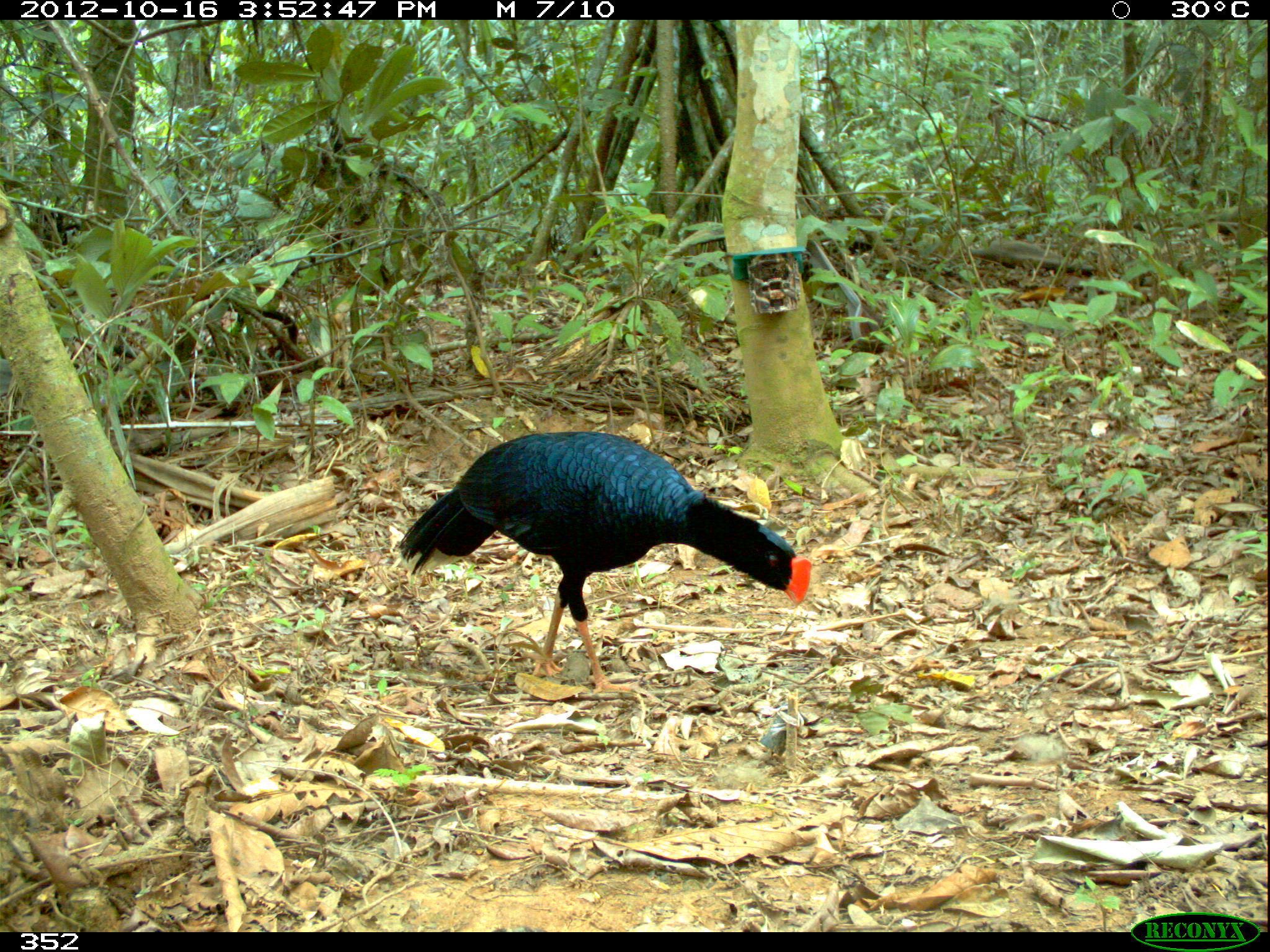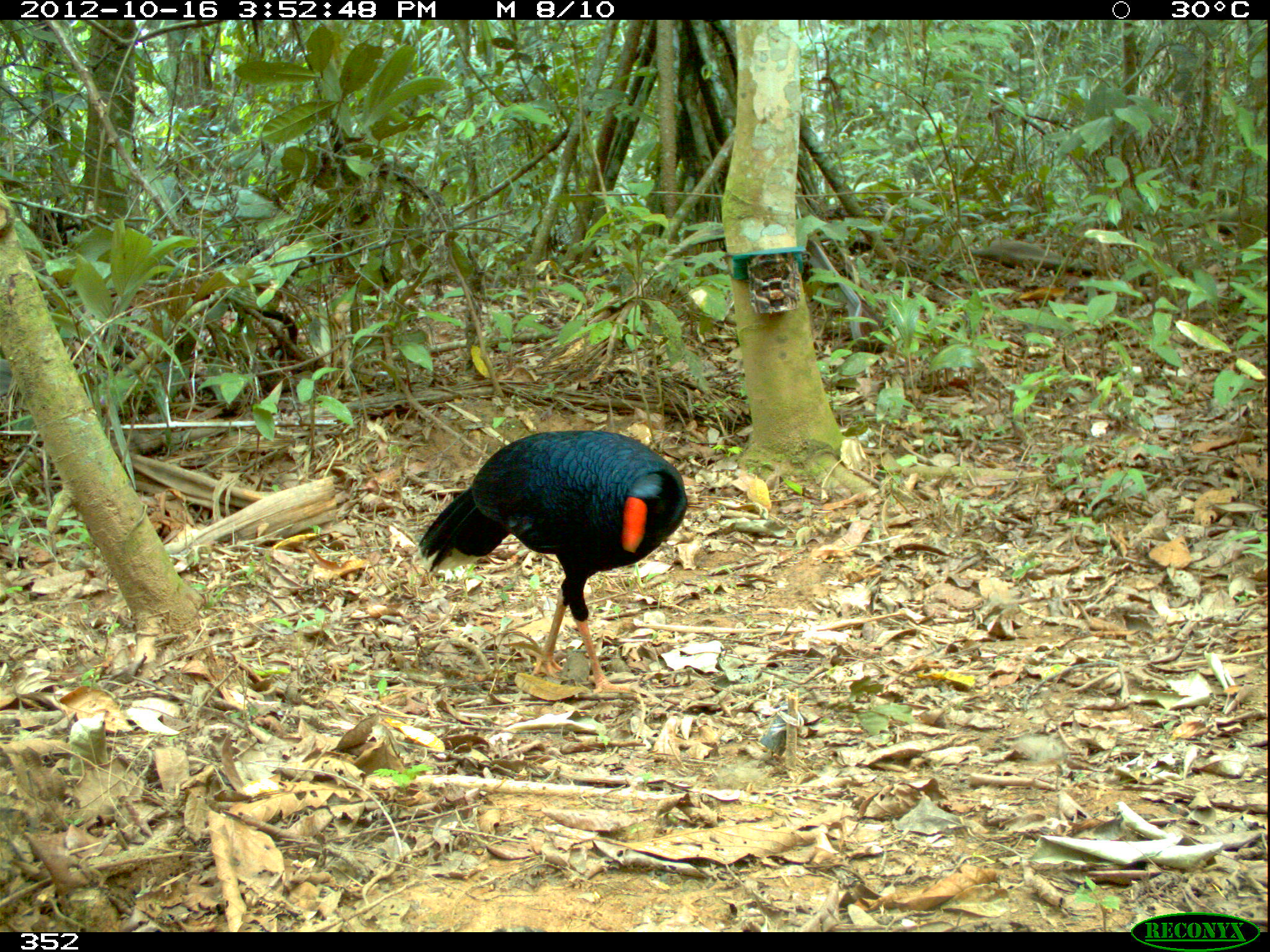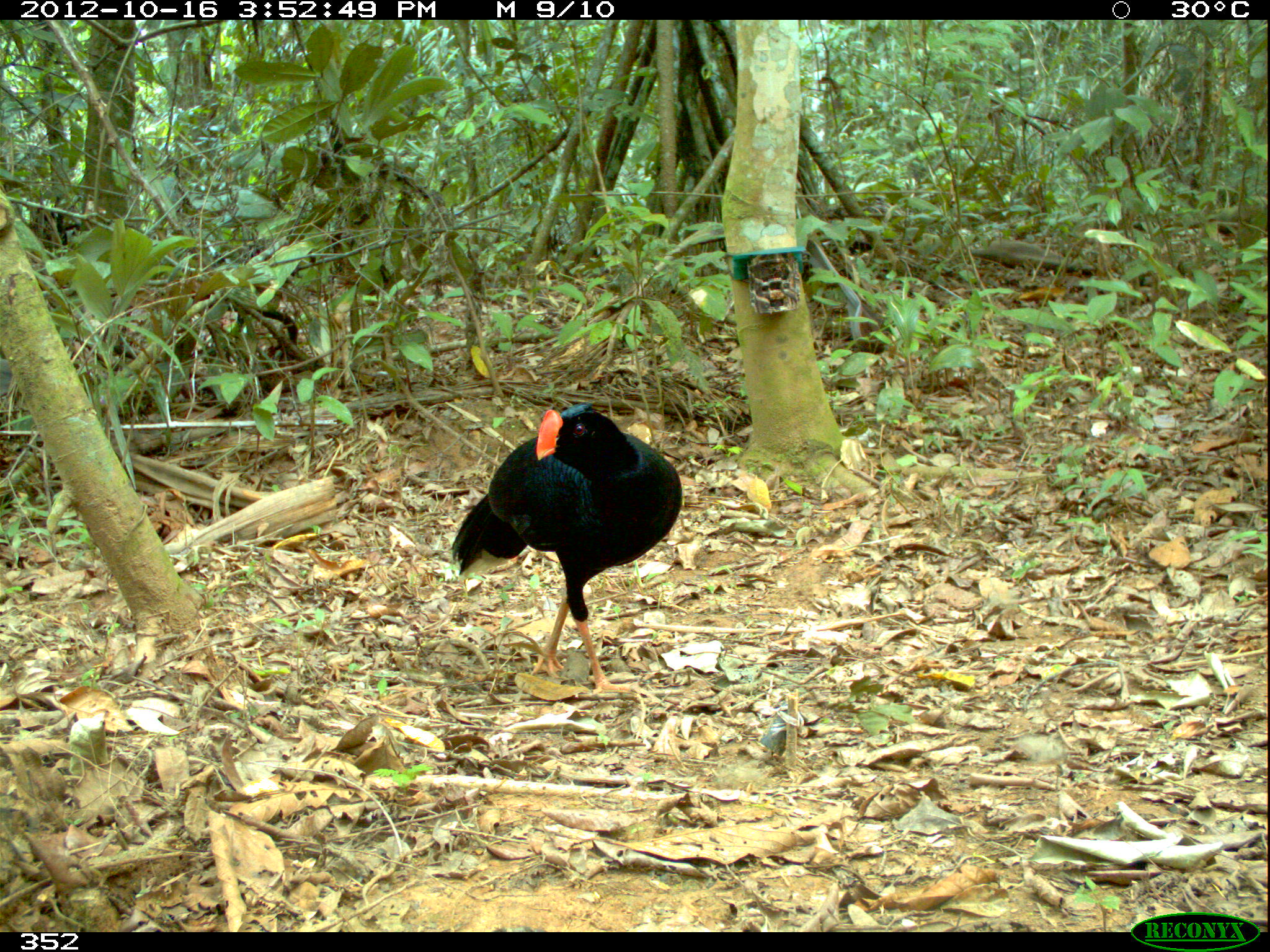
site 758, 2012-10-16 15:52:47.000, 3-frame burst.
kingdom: Animalia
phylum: Chordata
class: Aves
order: Galliformes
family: Cracidae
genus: Mitu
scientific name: Mitu tuberosum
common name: razor-billed curassow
Mitu tuberosum (razor-billed curassow).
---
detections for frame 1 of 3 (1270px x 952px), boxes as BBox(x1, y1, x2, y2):
mitu tuberosum: BBox(394, 430, 813, 694)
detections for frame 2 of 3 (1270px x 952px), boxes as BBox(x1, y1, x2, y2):
mitu tuberosum: BBox(417, 429, 688, 699)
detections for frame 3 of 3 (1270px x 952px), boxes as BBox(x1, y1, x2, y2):
mitu tuberosum: BBox(445, 400, 683, 696)